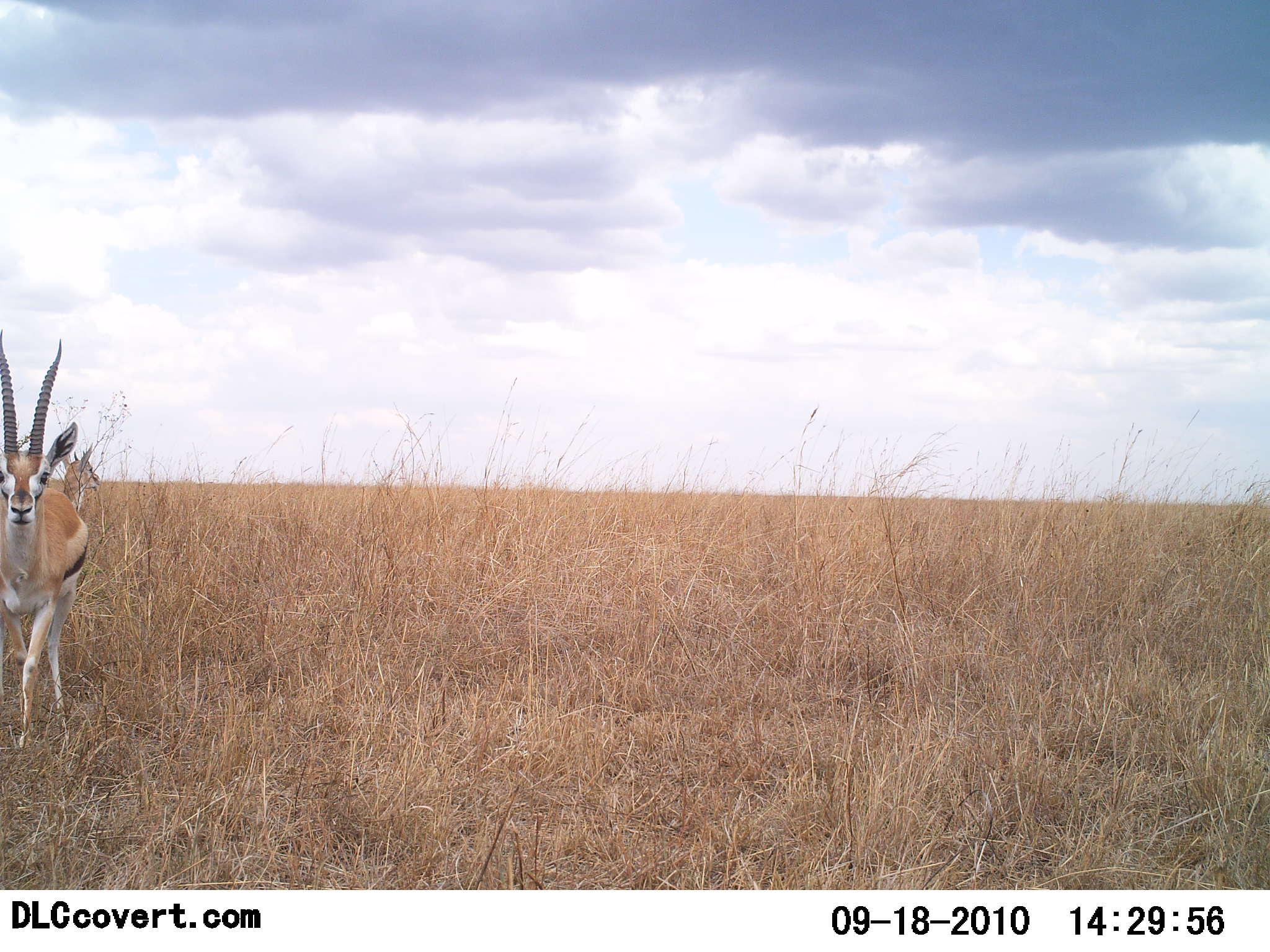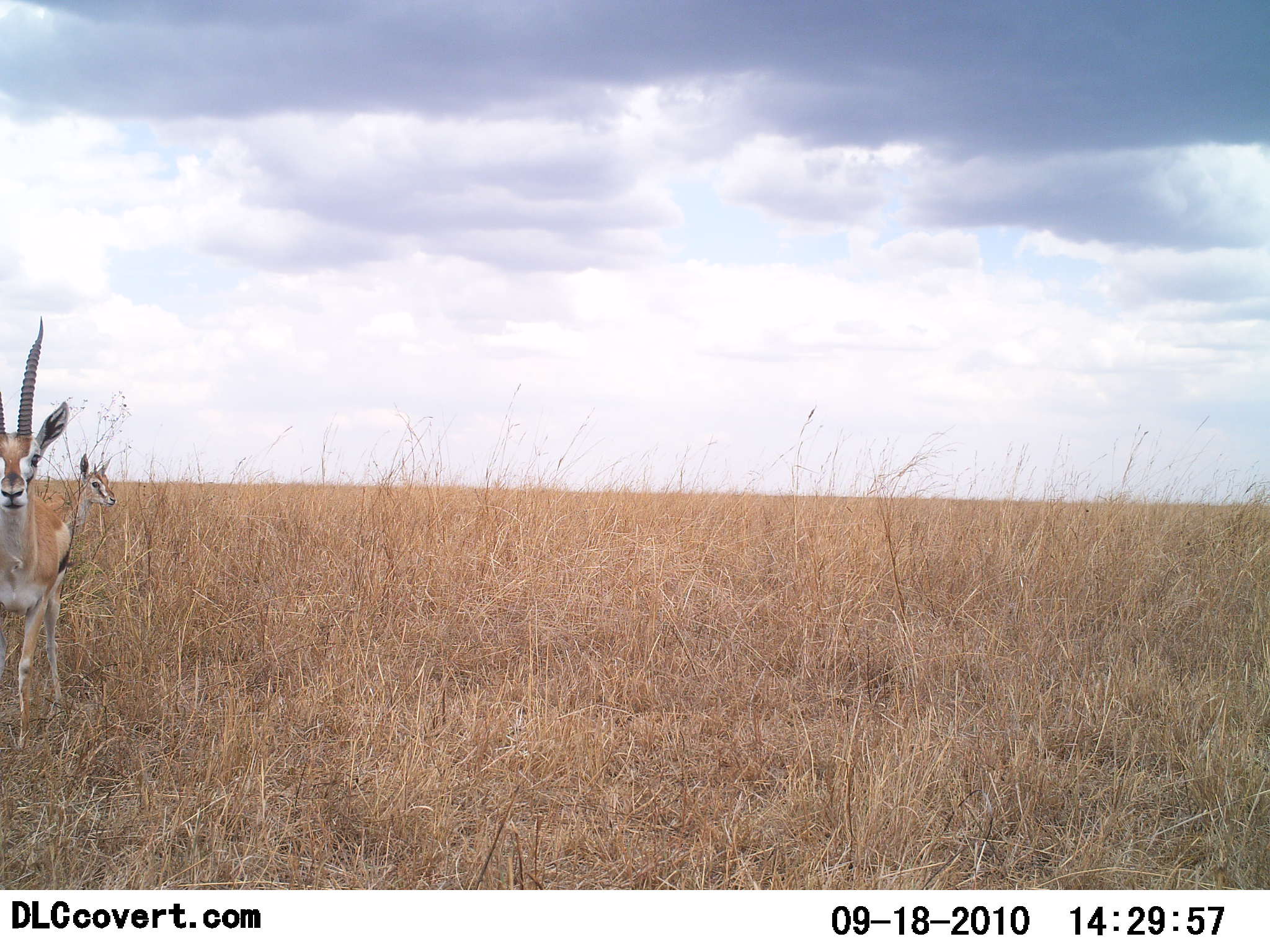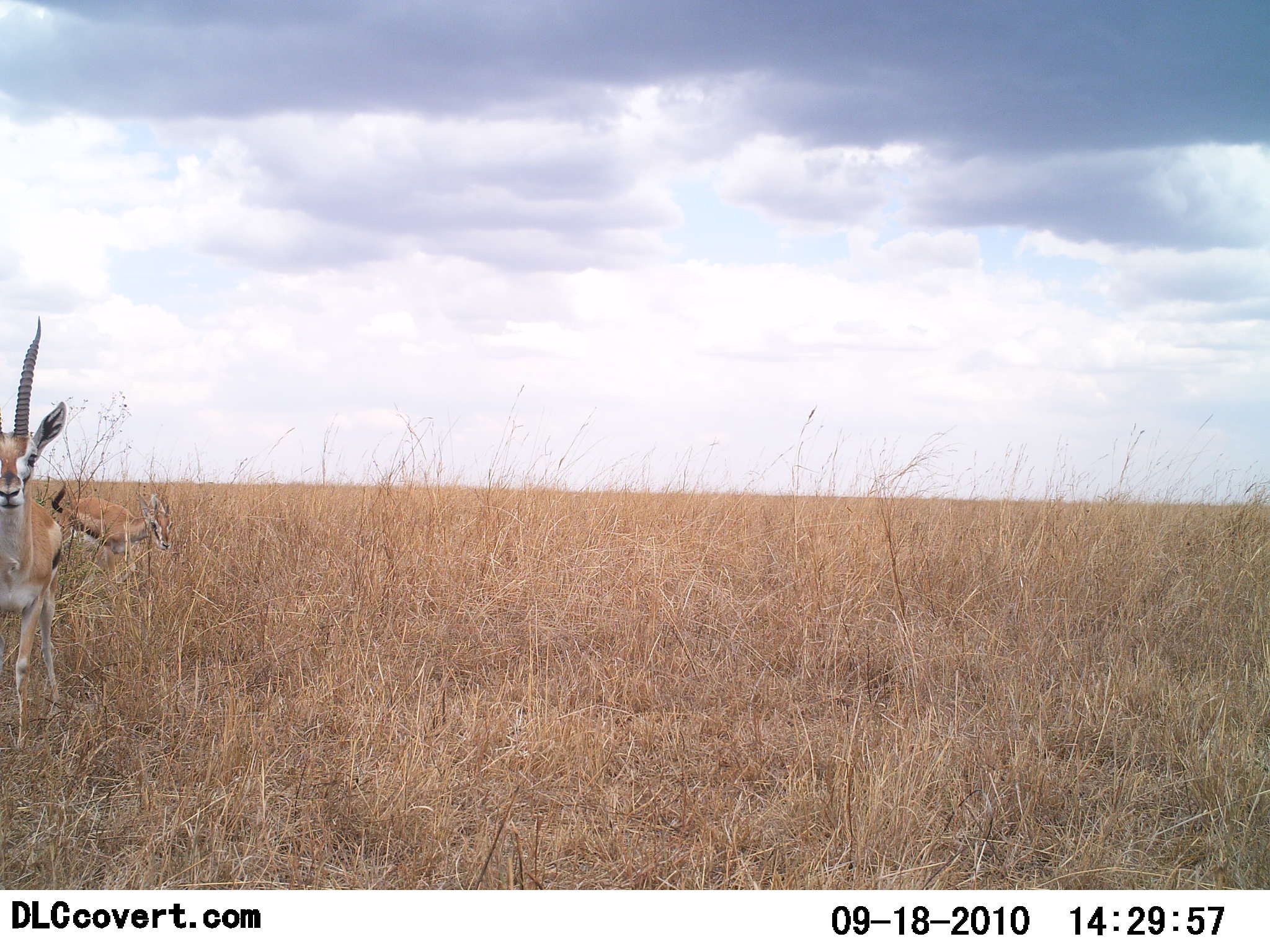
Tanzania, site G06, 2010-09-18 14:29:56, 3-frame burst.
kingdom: Animalia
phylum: Chordata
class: Mammalia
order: Artiodactyla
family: Bovidae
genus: Eudorcas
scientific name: Eudorcas thomsonii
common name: thomson's gazelle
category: gazellethomsons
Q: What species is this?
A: Gazellethomsons (thomson's gazelle) (Eudorcas thomsonii).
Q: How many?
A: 2.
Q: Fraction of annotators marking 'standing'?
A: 92%.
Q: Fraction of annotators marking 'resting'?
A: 0%.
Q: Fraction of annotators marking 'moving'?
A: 25%.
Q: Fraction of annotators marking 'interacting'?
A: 0%.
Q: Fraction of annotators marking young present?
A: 8%.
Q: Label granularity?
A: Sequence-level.